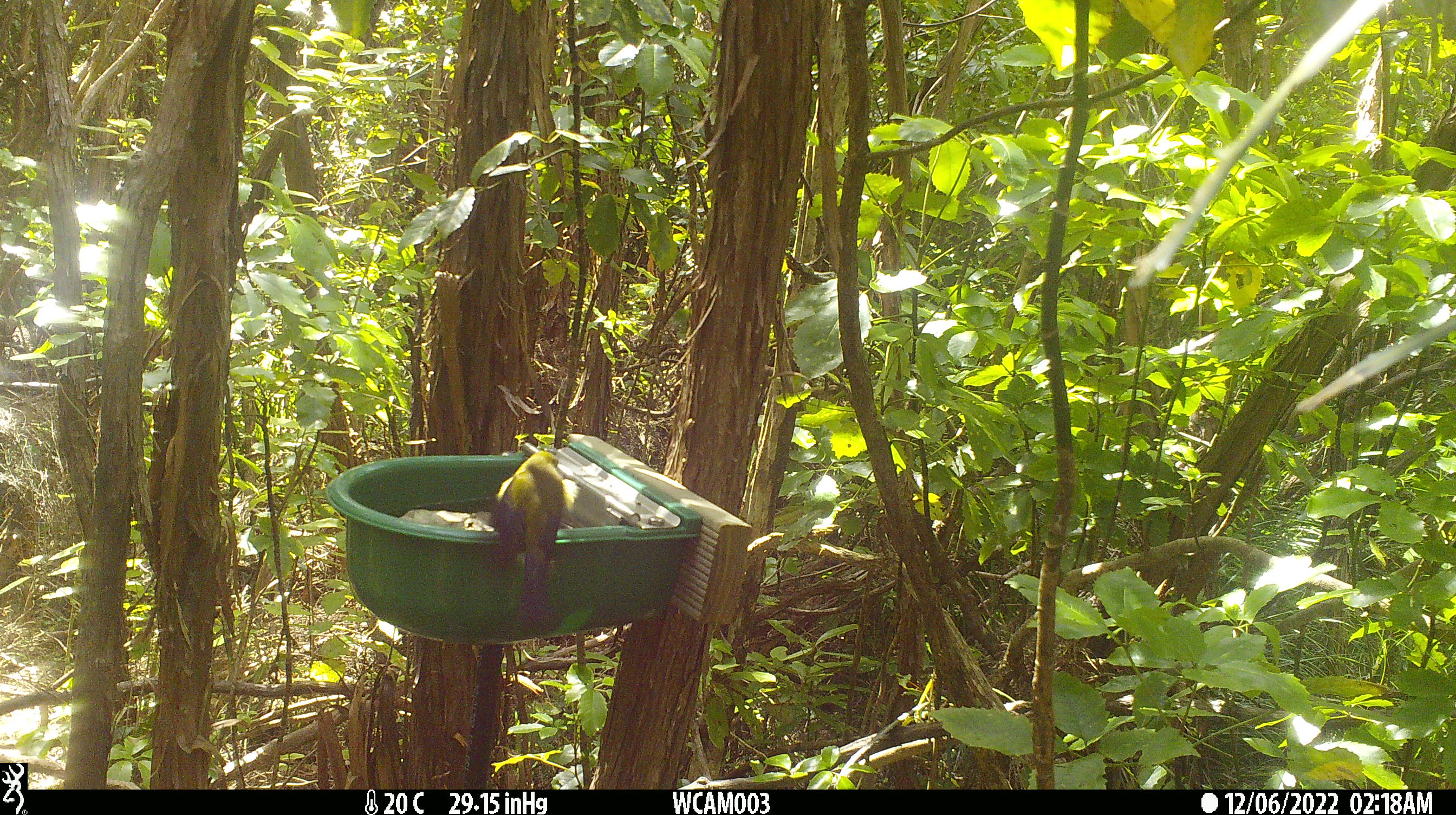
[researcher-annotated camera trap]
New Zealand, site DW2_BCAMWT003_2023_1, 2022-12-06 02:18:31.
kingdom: Animalia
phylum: Chordata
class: Aves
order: Passeriformes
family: Meliphagidae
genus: Anthornis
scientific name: Anthornis melanura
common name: new zealand bellbird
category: bellbird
Bellbird (new zealand bellbird) (Anthornis melanura).